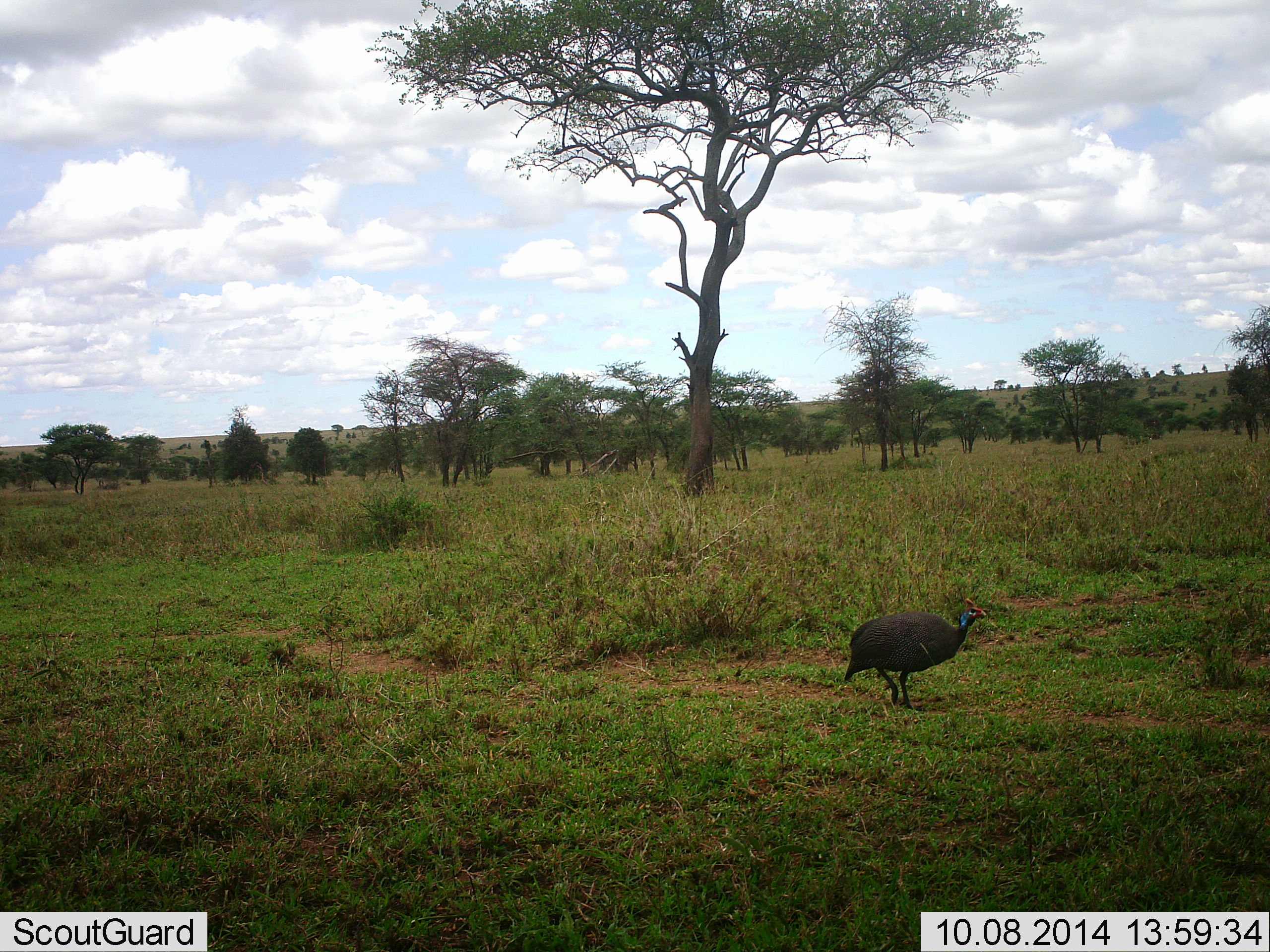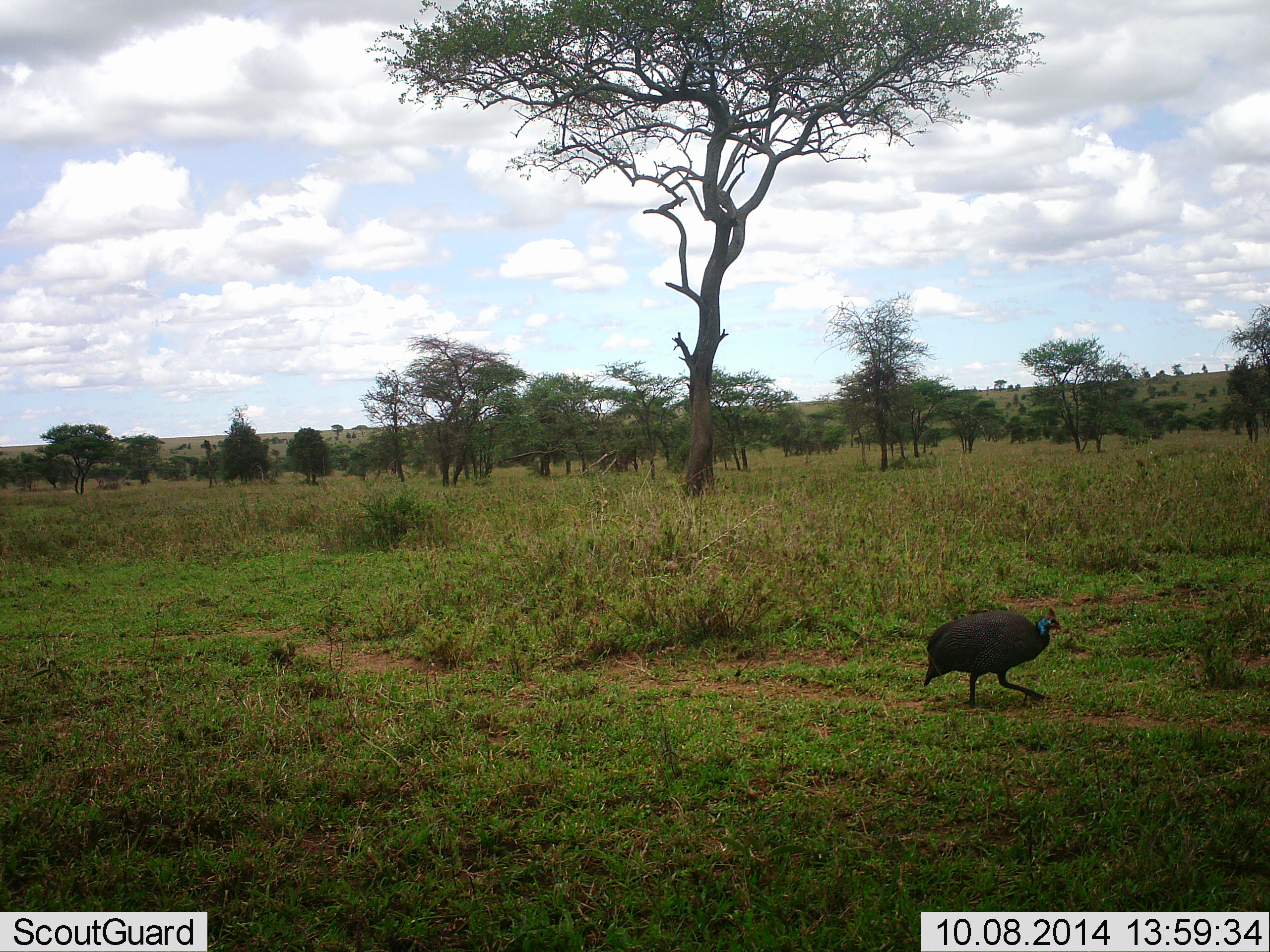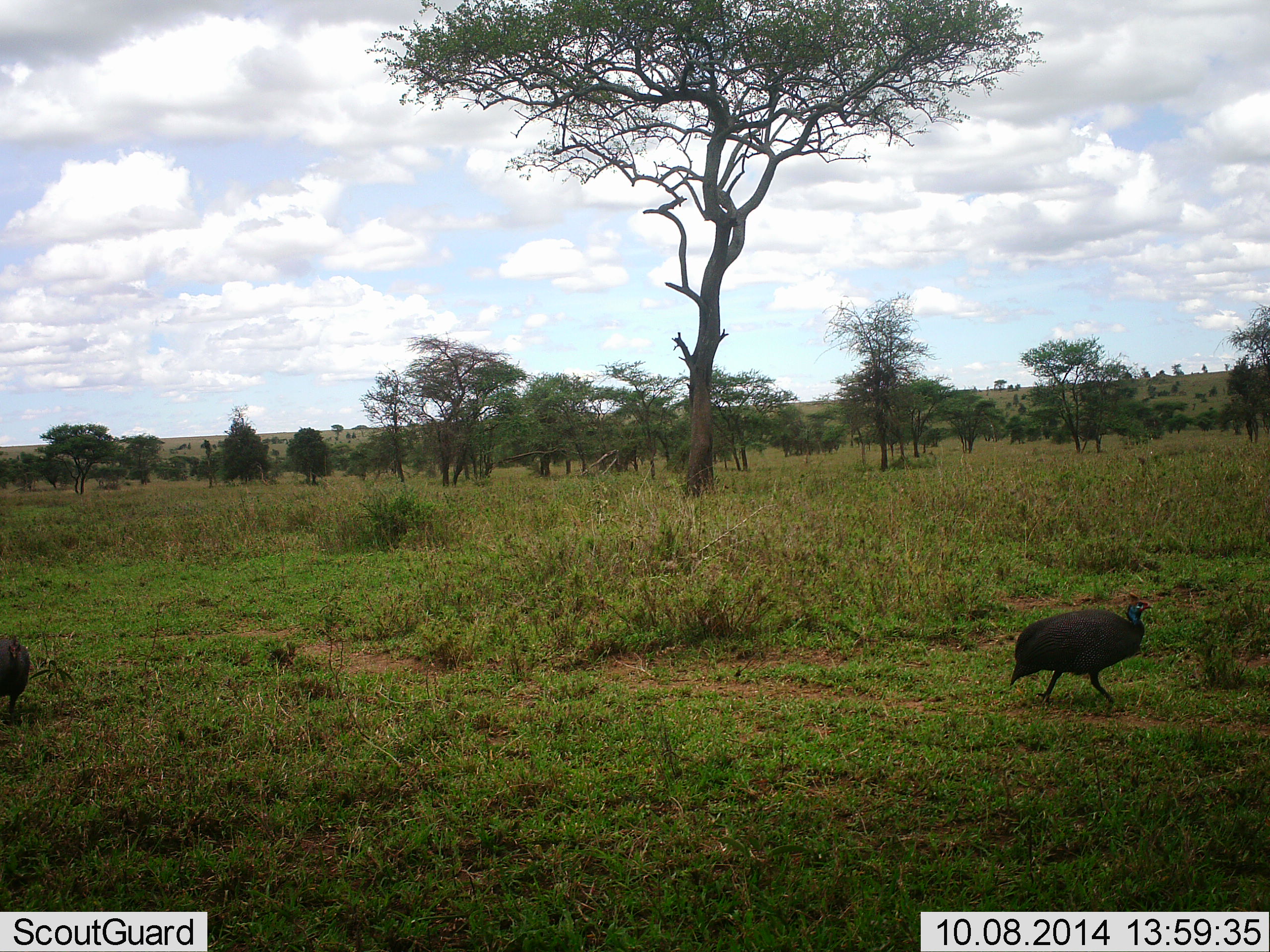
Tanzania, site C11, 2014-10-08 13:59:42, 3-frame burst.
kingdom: Animalia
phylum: Chordata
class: Aves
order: Galliformes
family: Numididae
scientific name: Numididae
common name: guinea fowl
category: guineafowl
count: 2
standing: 10%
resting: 0%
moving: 100%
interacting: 0%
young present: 0%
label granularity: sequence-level